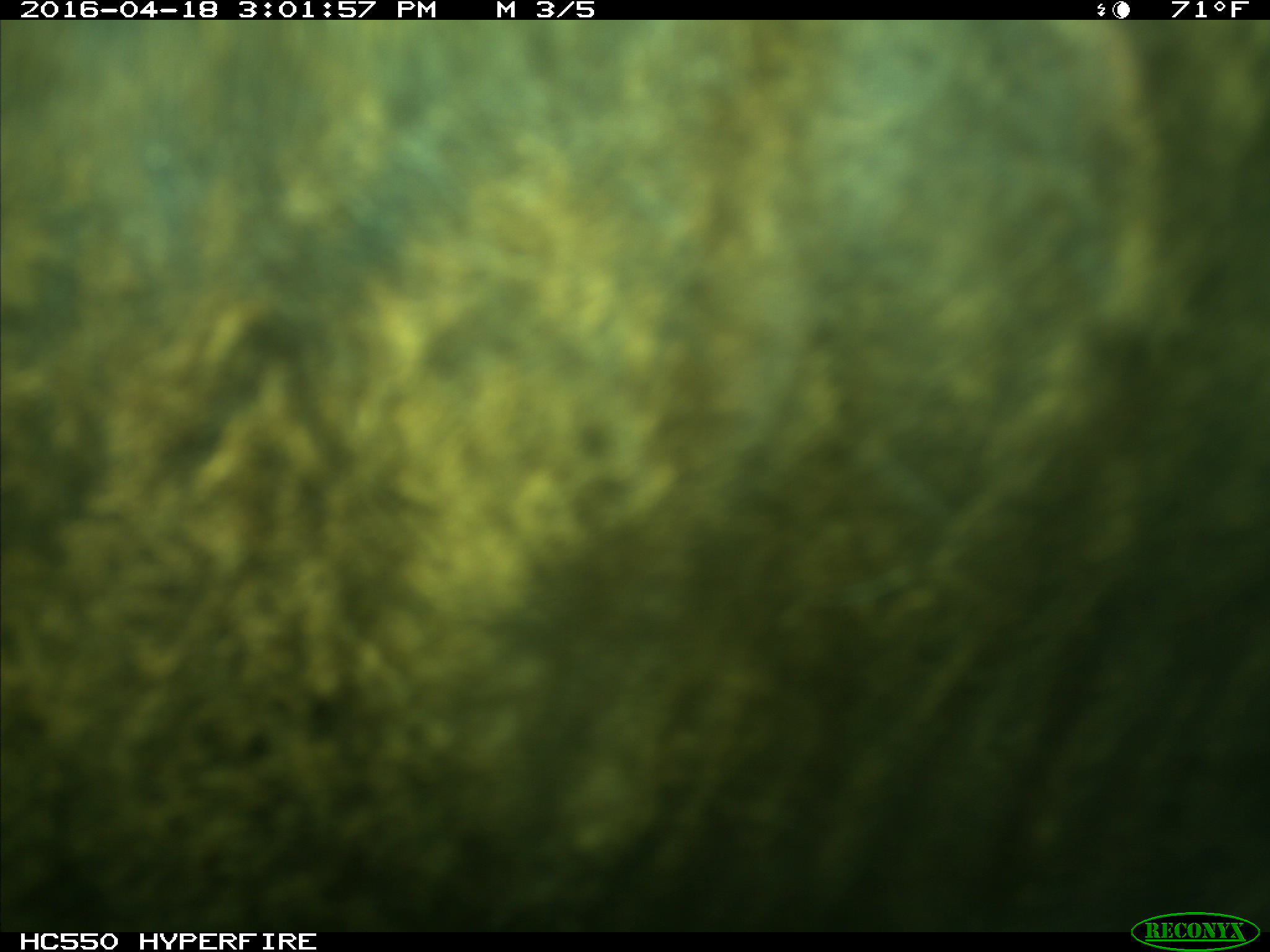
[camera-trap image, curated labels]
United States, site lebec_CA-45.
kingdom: Animalia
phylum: Chordata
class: Mammalia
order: Artiodactyla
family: Bovidae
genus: Bos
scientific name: Bos taurus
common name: domestic cow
Bos taurus (domestic cow).